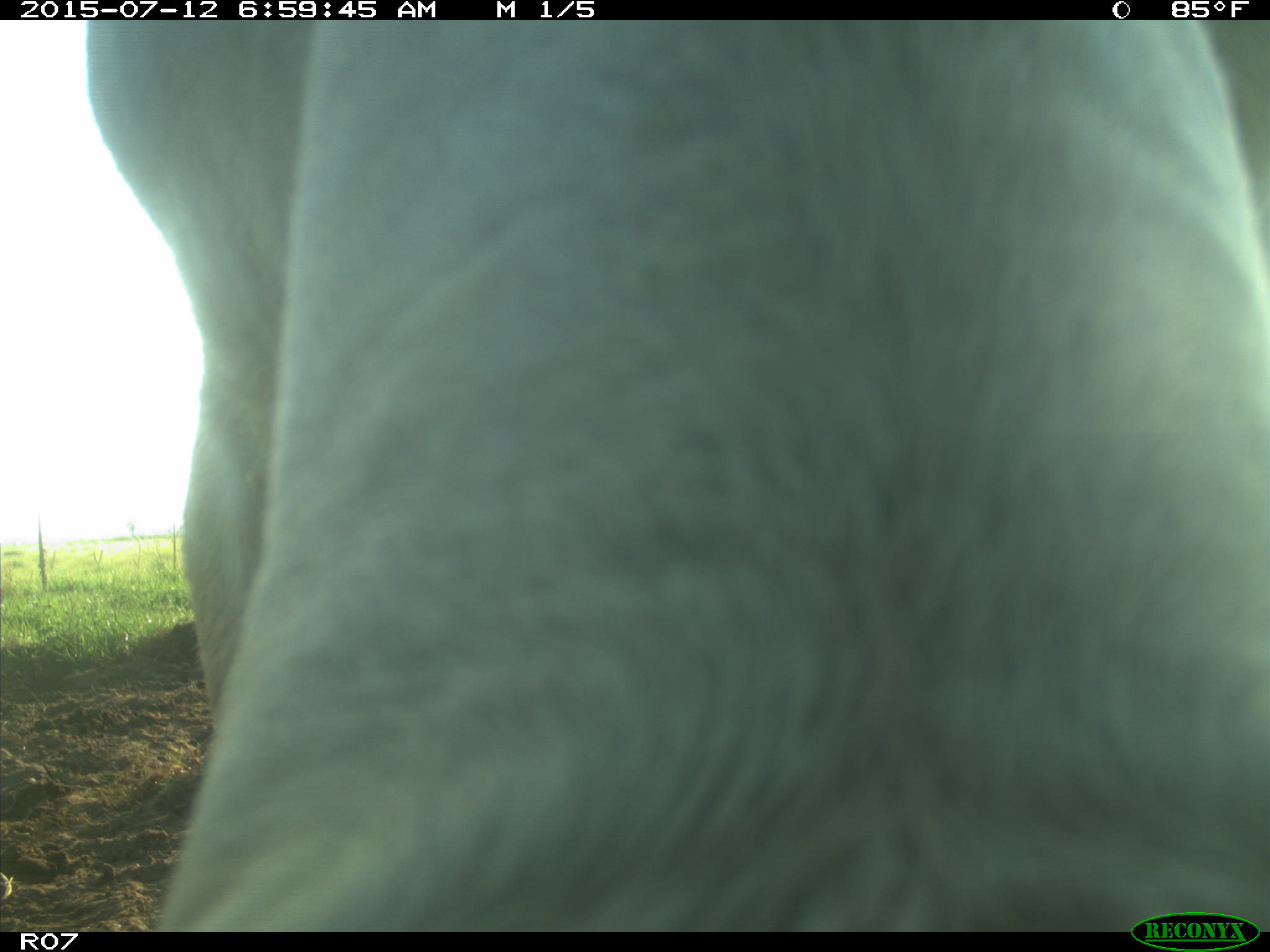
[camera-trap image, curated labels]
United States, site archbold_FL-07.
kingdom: Animalia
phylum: Chordata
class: Mammalia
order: Artiodactyla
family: Bovidae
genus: Bos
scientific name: Bos taurus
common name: domestic cow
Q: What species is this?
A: Bos taurus (domestic cow).